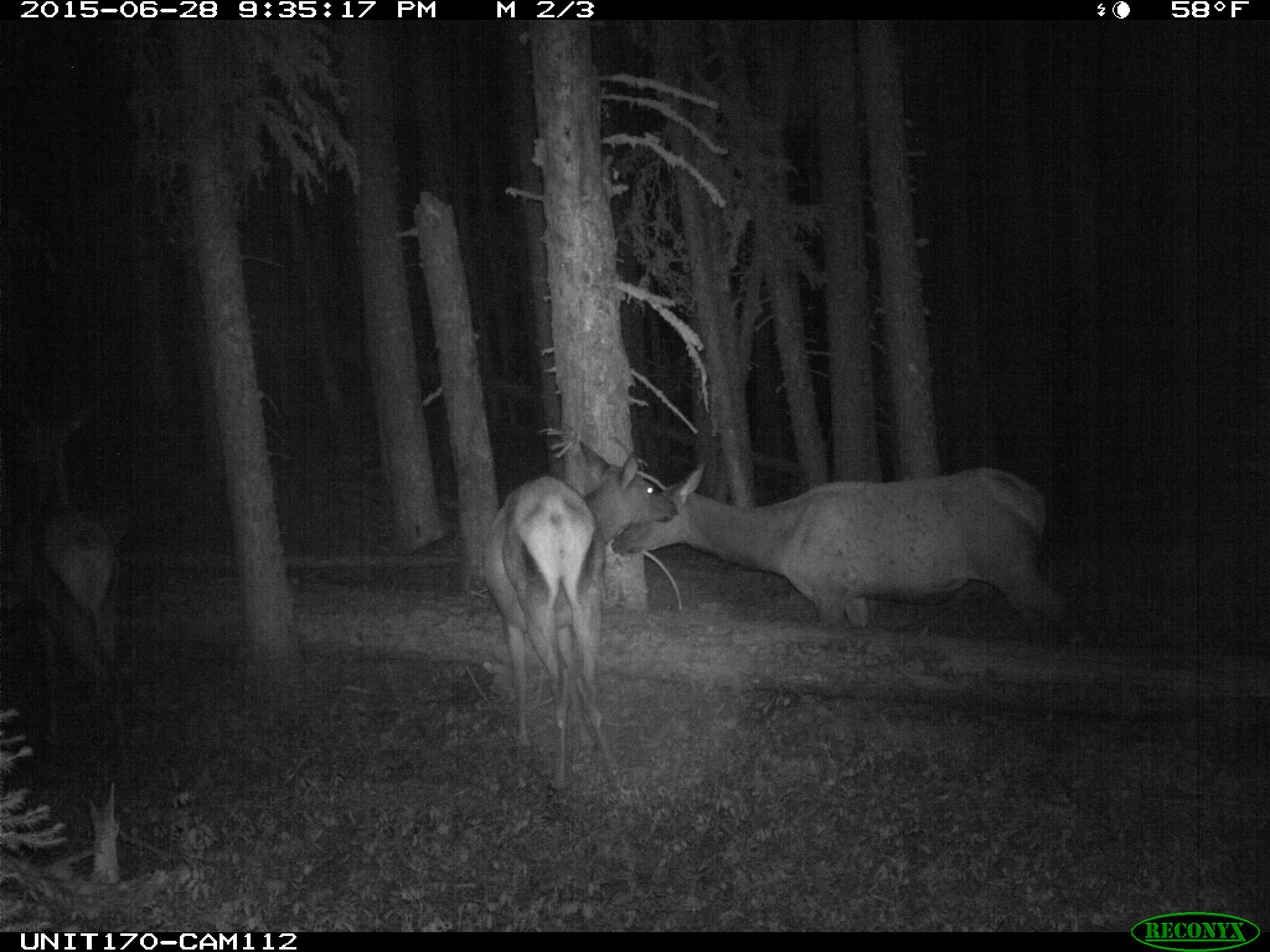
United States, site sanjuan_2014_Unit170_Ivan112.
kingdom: Animalia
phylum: Chordata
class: Mammalia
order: Artiodactyla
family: Cervidae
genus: Cervus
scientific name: Cervus elaphus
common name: red deer